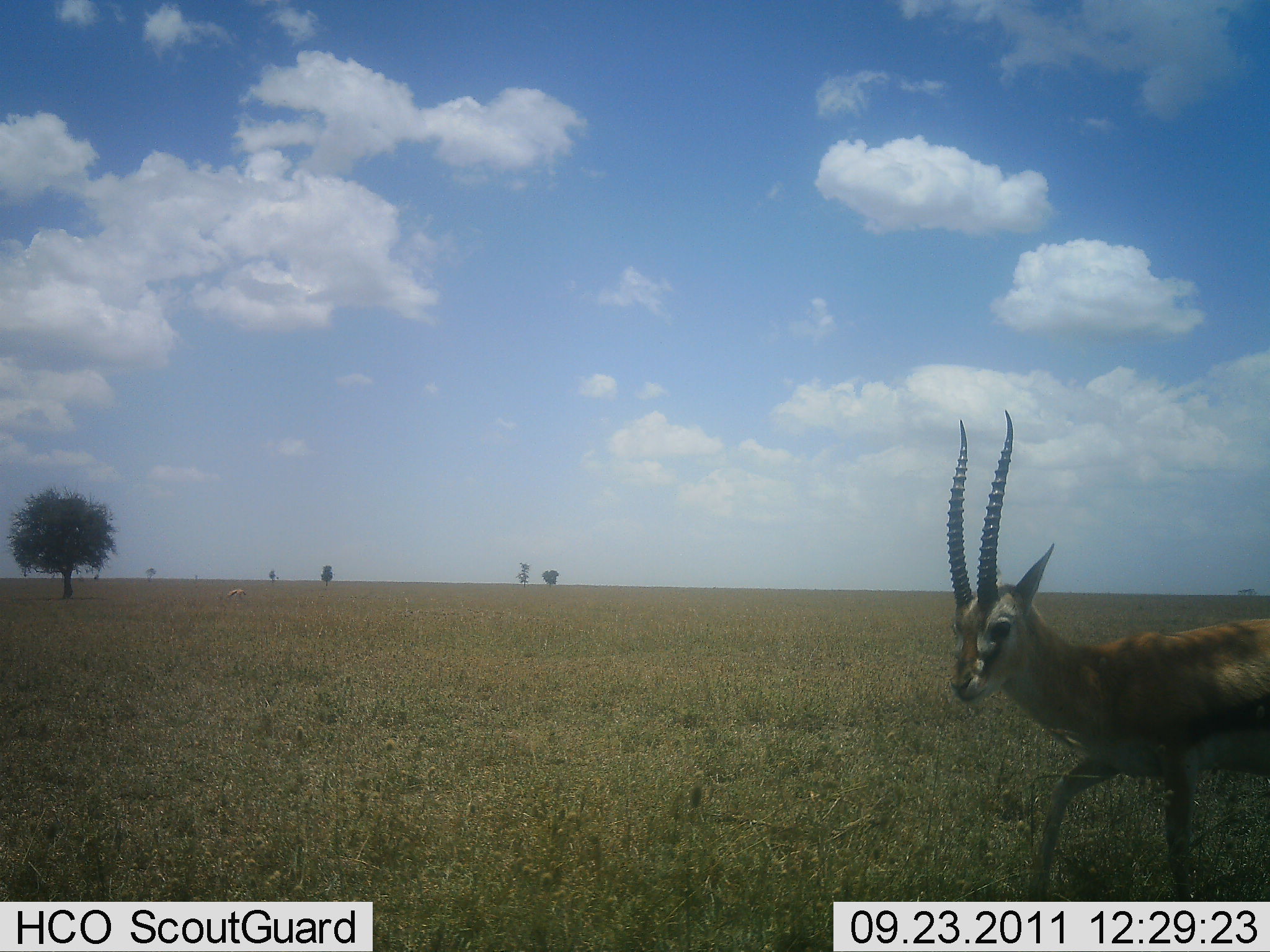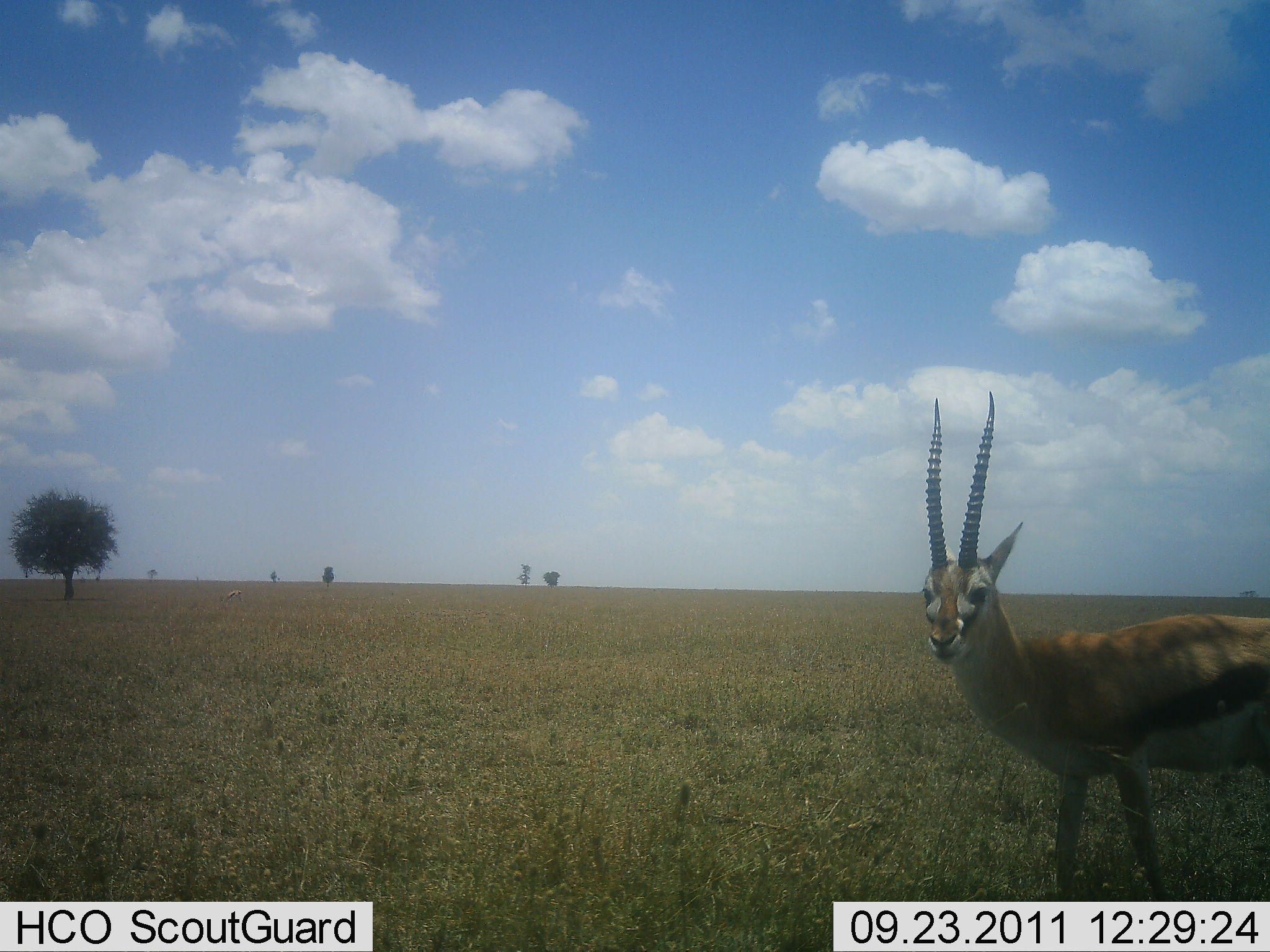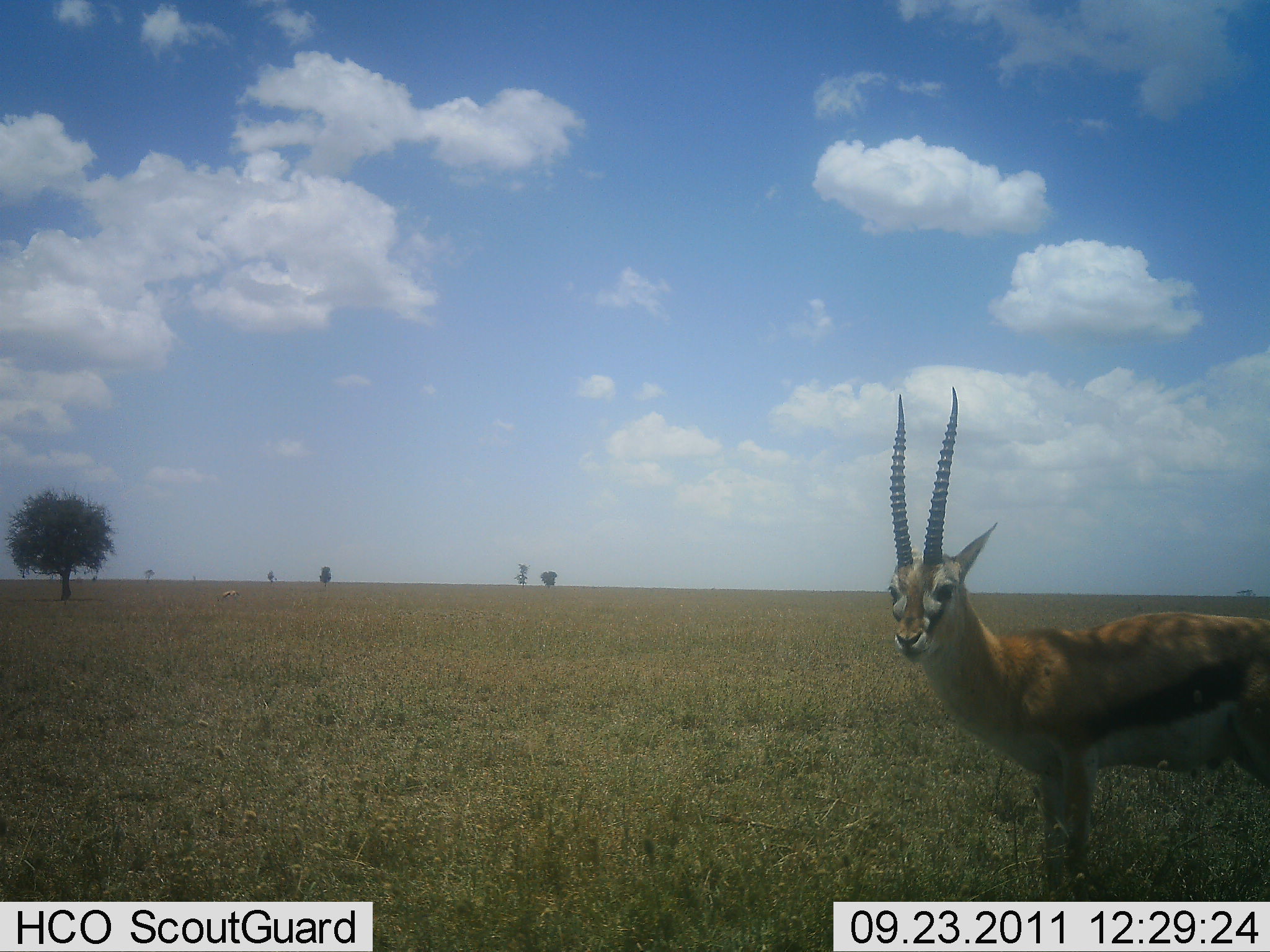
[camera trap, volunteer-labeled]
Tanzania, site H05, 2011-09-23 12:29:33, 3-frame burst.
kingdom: Animalia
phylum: Chordata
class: Mammalia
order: Artiodactyla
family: Bovidae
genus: Eudorcas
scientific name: Eudorcas thomsonii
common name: thomson's gazelle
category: gazellethomsons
Gazellethomsons (thomson's gazelle) (Eudorcas thomsonii), count 1. Behavior (volunteer vote fractions): standing 86%, resting 0%, moving 43%, interacting 7%. Young present (vote fraction): 0%. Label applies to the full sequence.